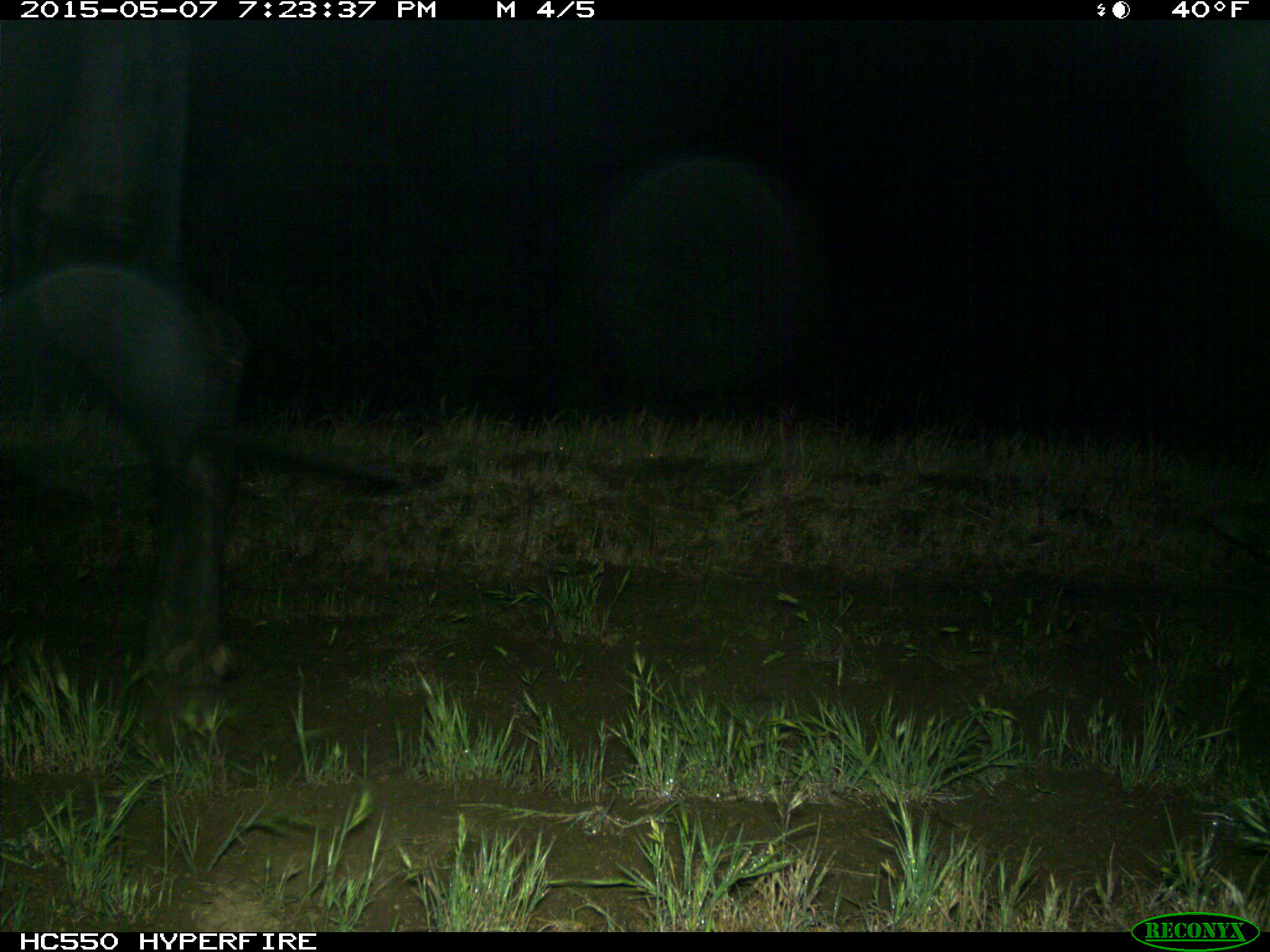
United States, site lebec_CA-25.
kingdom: Animalia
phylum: Chordata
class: Mammalia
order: Artiodactyla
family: Bovidae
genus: Bos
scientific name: Bos taurus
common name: domestic cow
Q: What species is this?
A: Bos taurus (domestic cow).